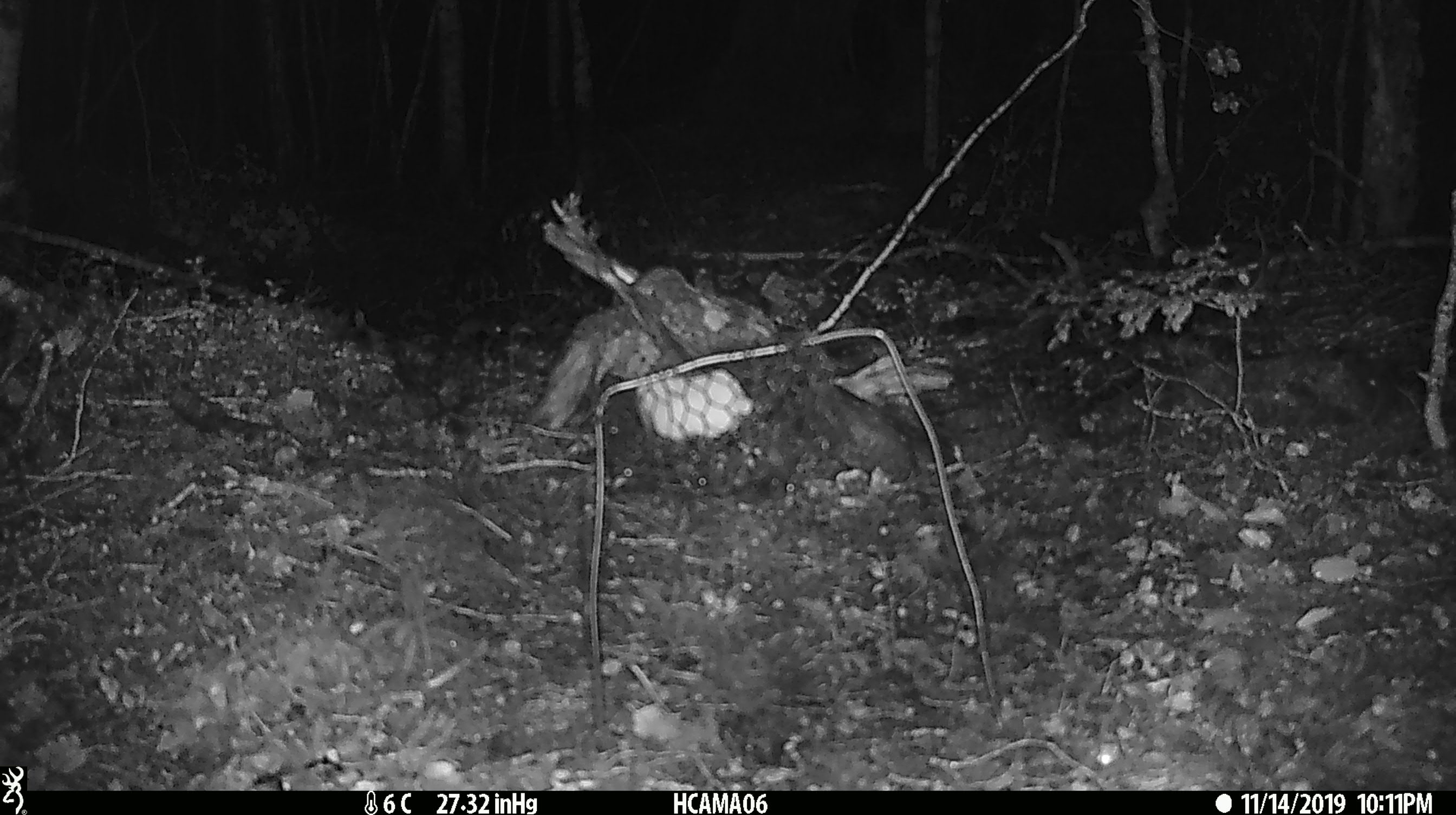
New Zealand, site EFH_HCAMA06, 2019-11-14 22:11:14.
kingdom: Animalia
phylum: Chordata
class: Mammalia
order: Rodentia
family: Muridae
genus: Mus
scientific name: Mus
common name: mouse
Mouse (Mus).